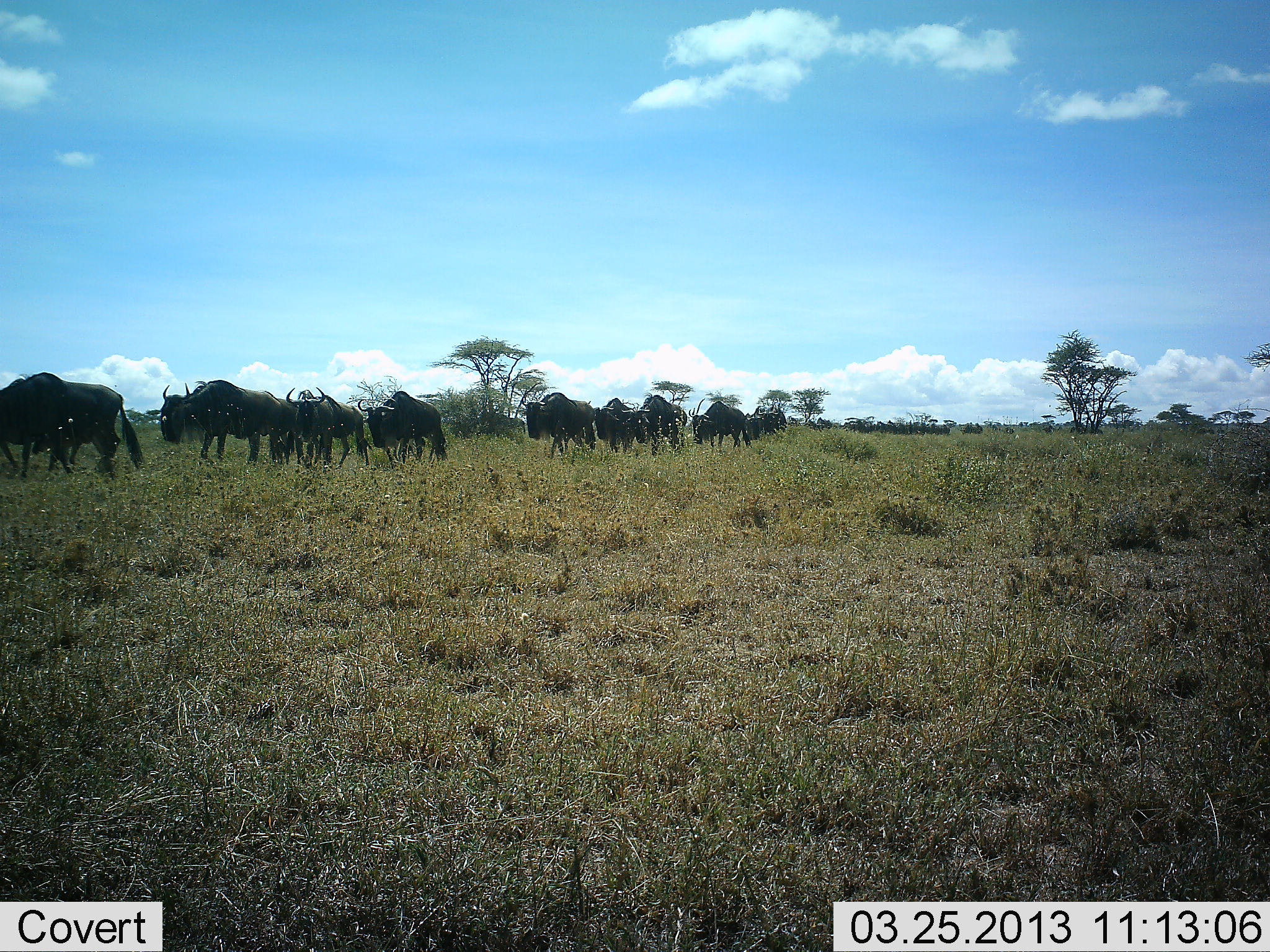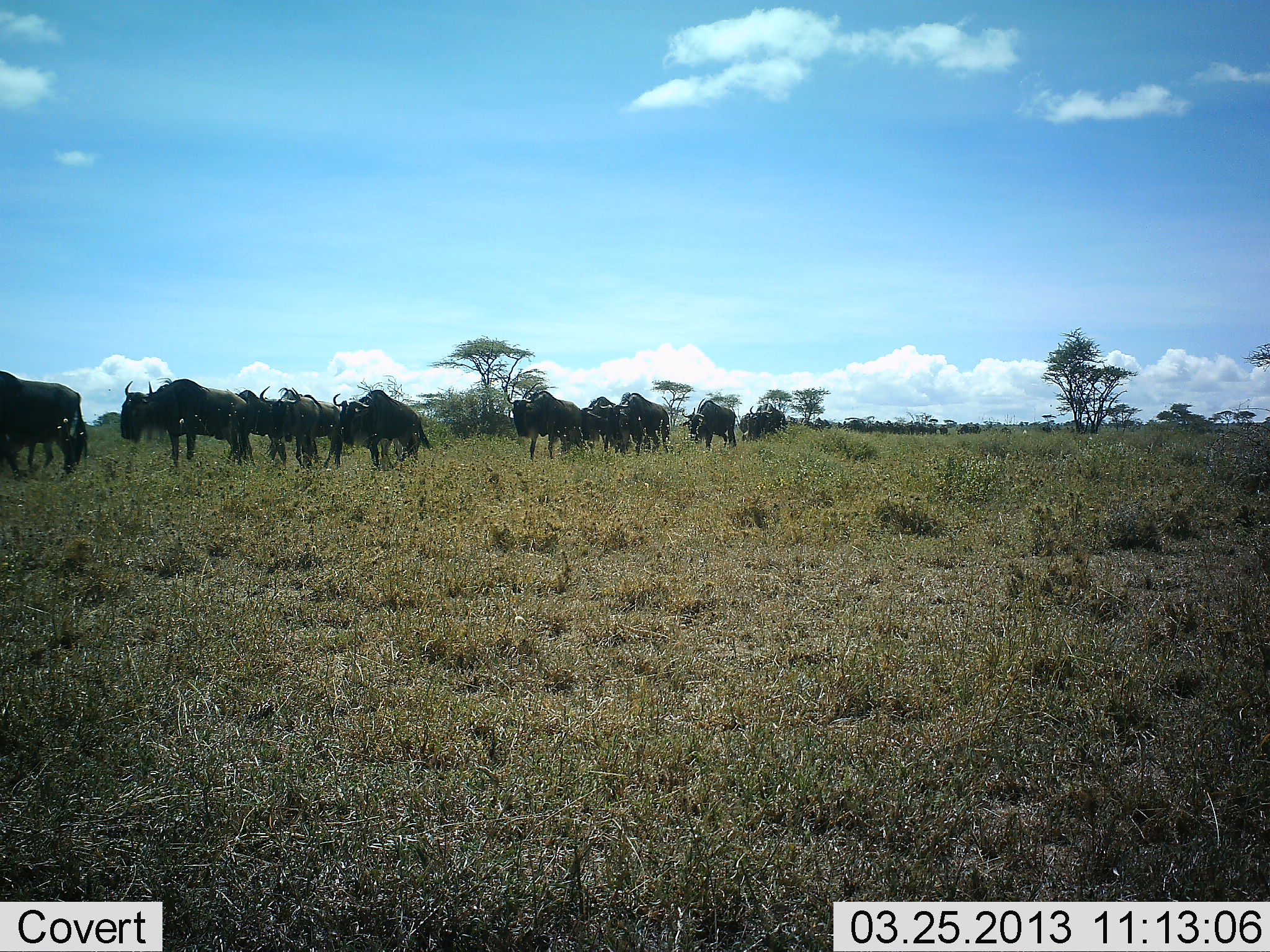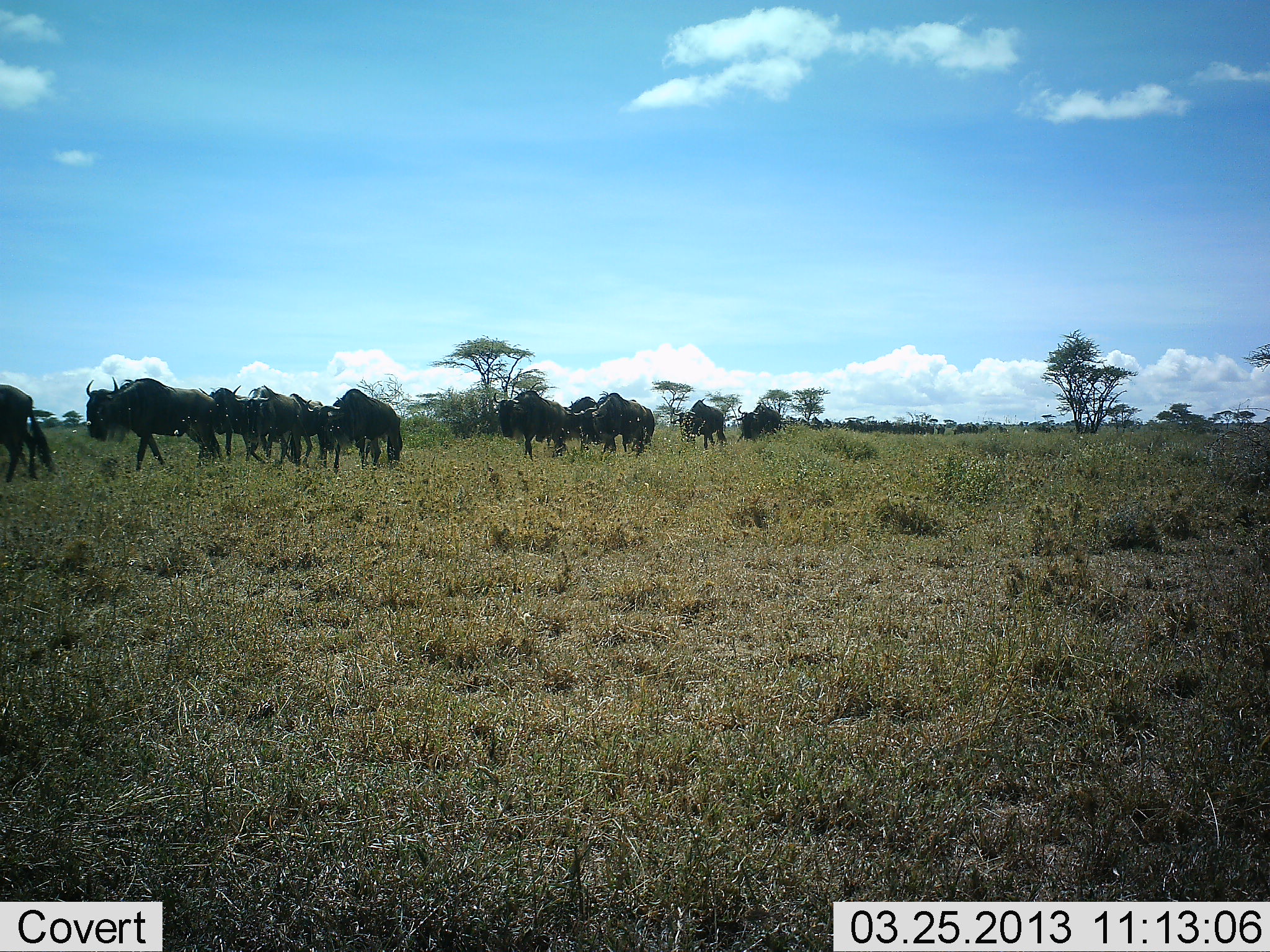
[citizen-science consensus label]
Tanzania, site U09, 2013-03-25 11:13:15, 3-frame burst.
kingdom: Animalia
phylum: Chordata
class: Mammalia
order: Artiodactyla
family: Bovidae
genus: Connochaetes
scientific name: Connochaetes taurinus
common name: blue wildebeest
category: wildebeest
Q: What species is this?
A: Wildebeest (blue wildebeest) (Connochaetes taurinus).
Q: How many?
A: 11-50.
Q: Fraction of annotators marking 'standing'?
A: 5%.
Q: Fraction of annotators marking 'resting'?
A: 5%.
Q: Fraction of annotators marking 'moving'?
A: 95%.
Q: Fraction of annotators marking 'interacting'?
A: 0%.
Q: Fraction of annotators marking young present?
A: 0%.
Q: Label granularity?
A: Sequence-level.